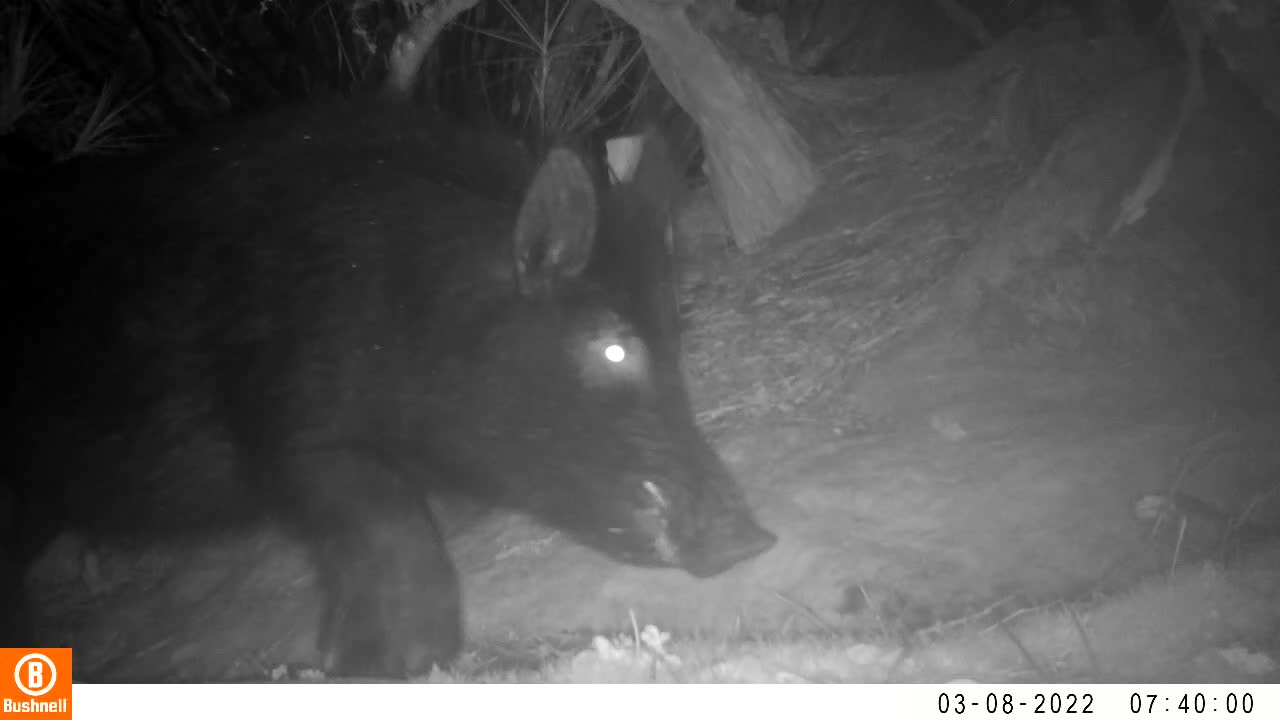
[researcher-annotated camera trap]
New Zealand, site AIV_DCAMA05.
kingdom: Animalia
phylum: Chordata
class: Mammalia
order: Artiodactyla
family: Suidae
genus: Sus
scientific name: Sus scrofa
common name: pig